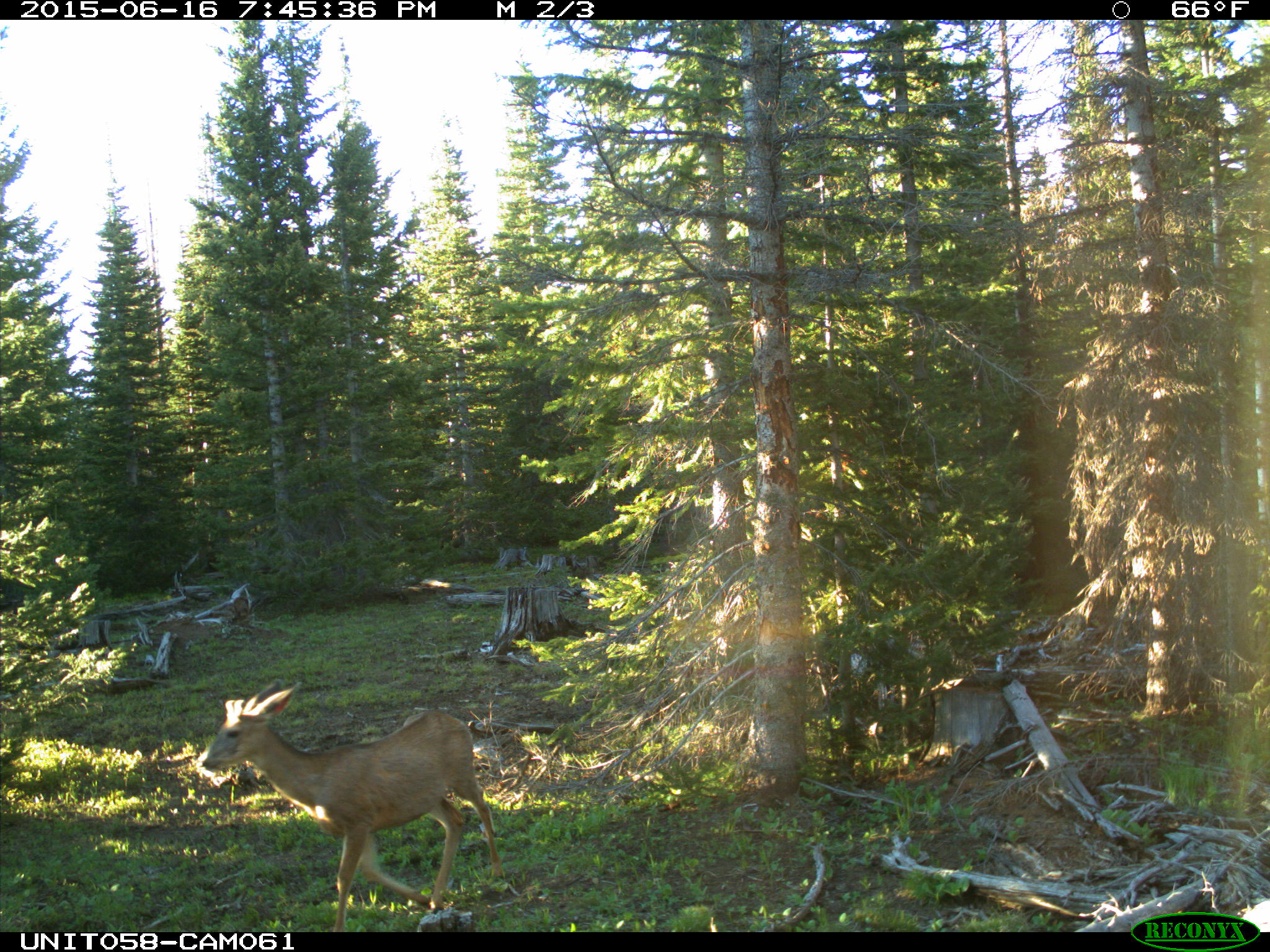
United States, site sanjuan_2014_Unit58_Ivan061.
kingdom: Animalia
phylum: Chordata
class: Mammalia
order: Artiodactyla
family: Cervidae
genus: Odocoileus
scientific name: Odocoileus hemionus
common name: mule deer